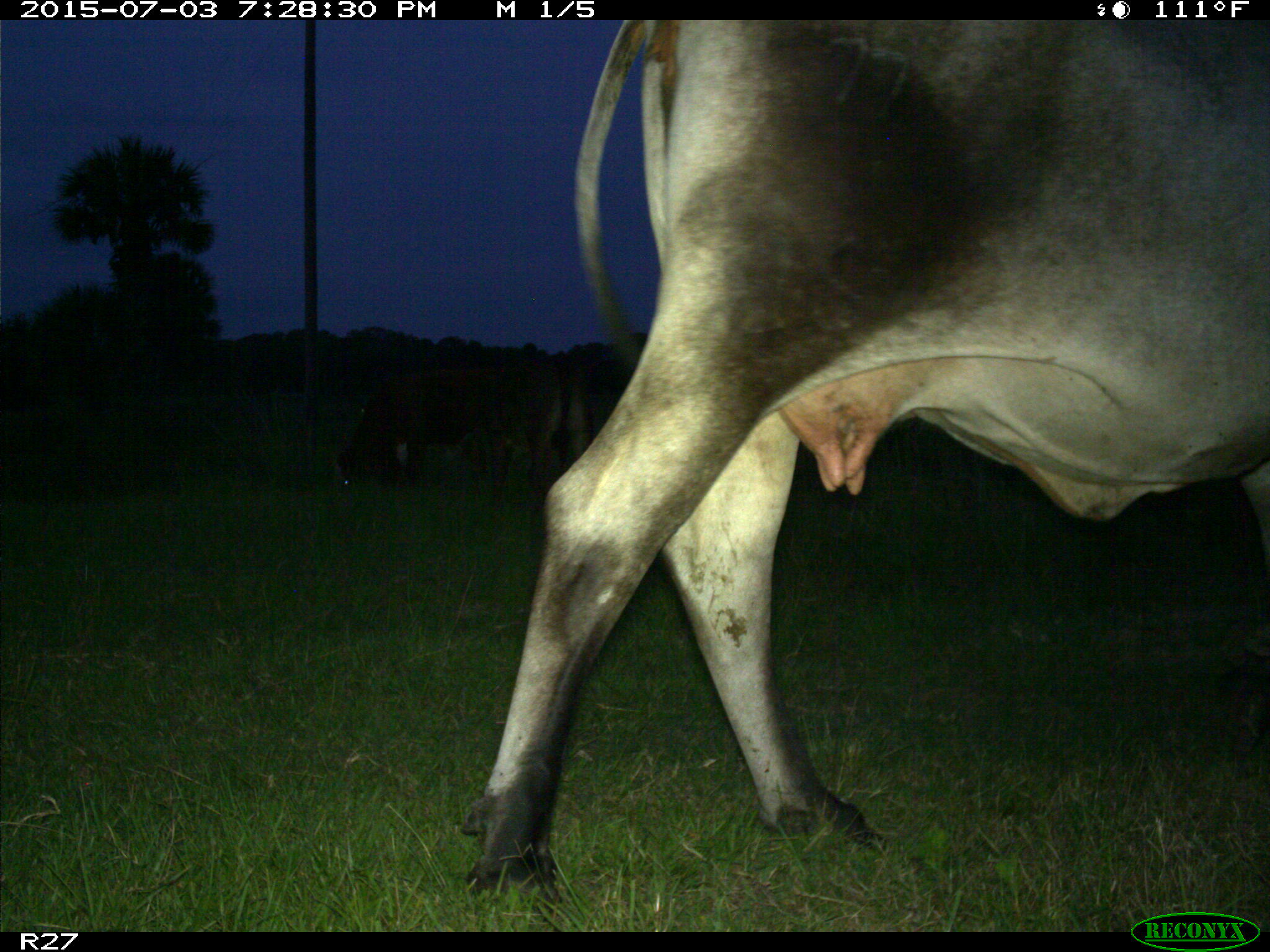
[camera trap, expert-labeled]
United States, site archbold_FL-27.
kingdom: Animalia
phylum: Chordata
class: Mammalia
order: Artiodactyla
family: Bovidae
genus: Bos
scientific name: Bos taurus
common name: domestic cow